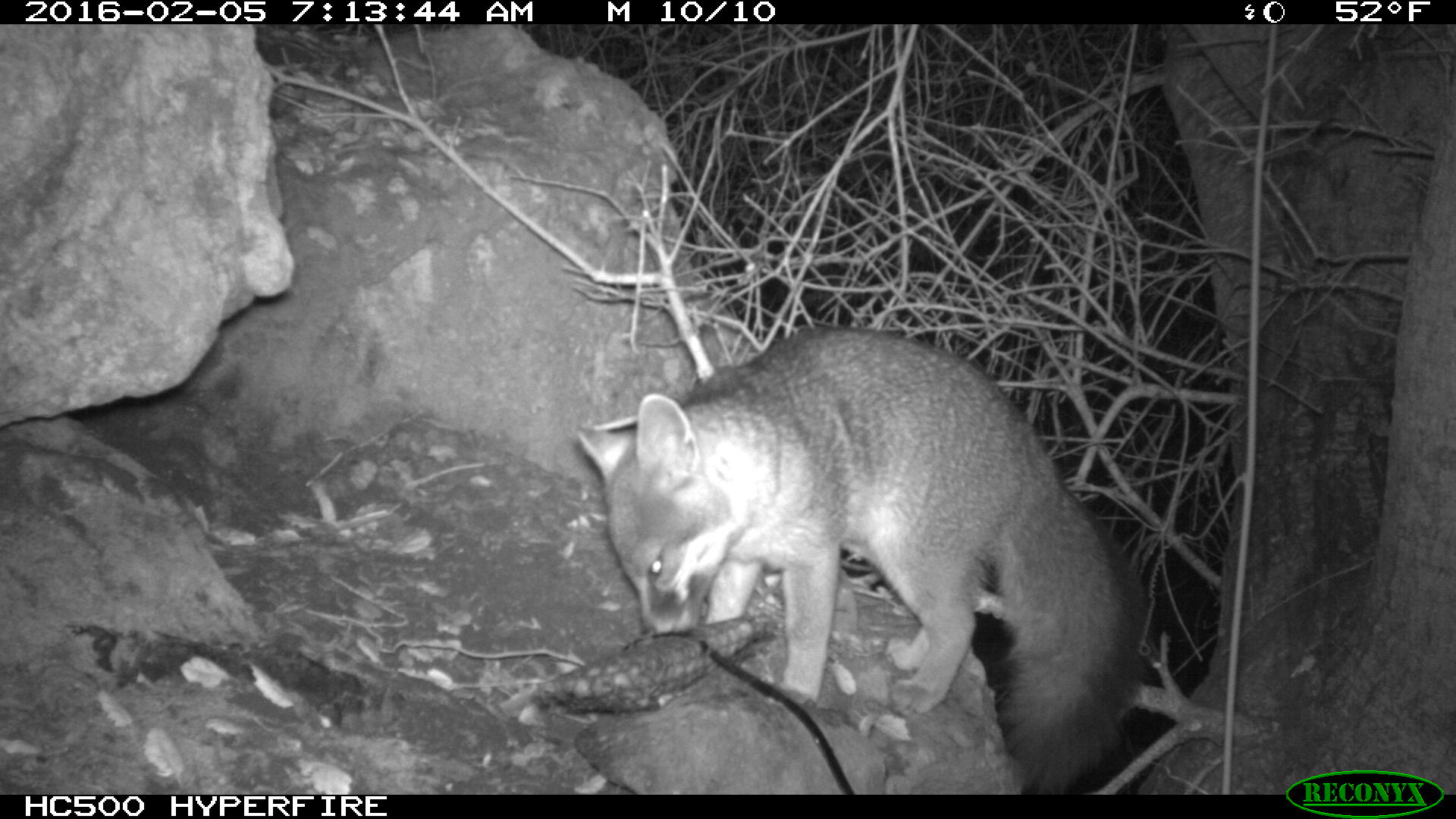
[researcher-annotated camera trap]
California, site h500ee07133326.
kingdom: Animalia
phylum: Chordata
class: Mammalia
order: Carnivora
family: Canidae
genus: Urocyon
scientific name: Urocyon littoralis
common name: island fox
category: fox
Fox (island fox) (Urocyon littoralis).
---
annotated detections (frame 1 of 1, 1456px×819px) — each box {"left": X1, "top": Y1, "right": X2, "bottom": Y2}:
fox: {"left": 576, "top": 325, "right": 1150, "bottom": 793}